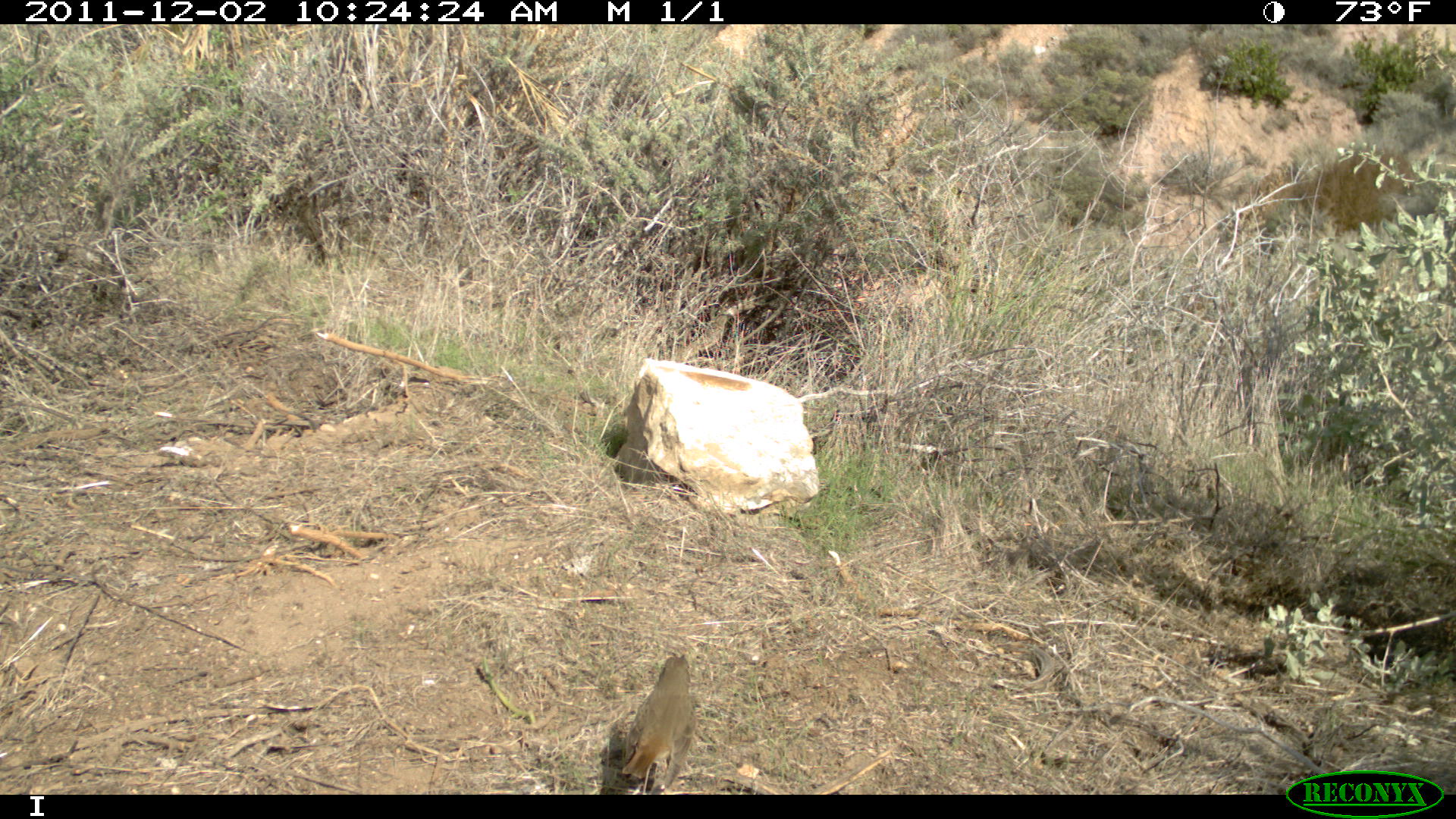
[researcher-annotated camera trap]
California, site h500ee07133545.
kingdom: Animalia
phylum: Chordata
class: Aves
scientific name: Aves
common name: bird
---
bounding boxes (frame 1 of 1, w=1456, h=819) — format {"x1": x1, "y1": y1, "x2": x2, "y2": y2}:
bird: {"x1": 621, "y1": 654, "x2": 696, "y2": 789}